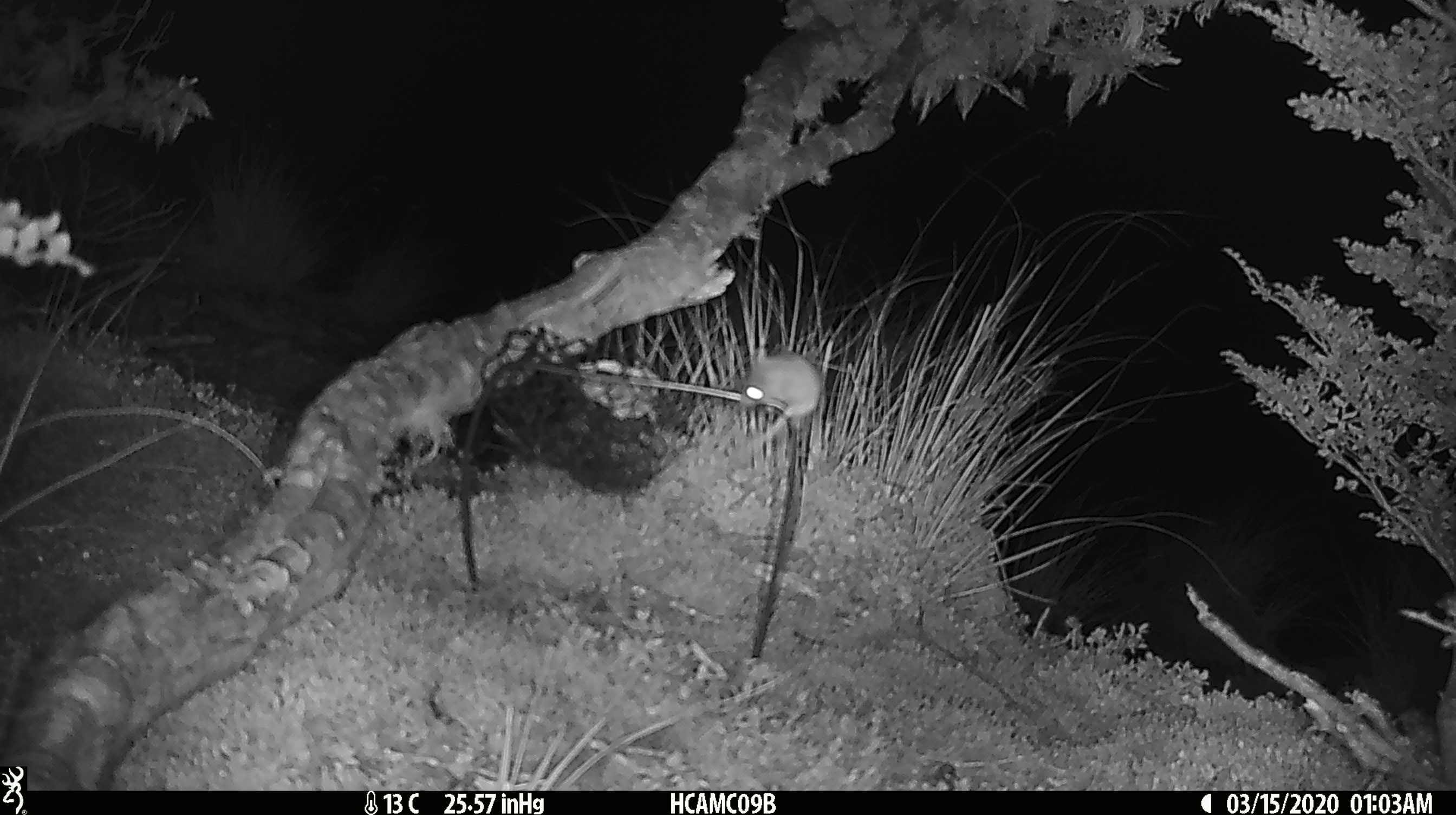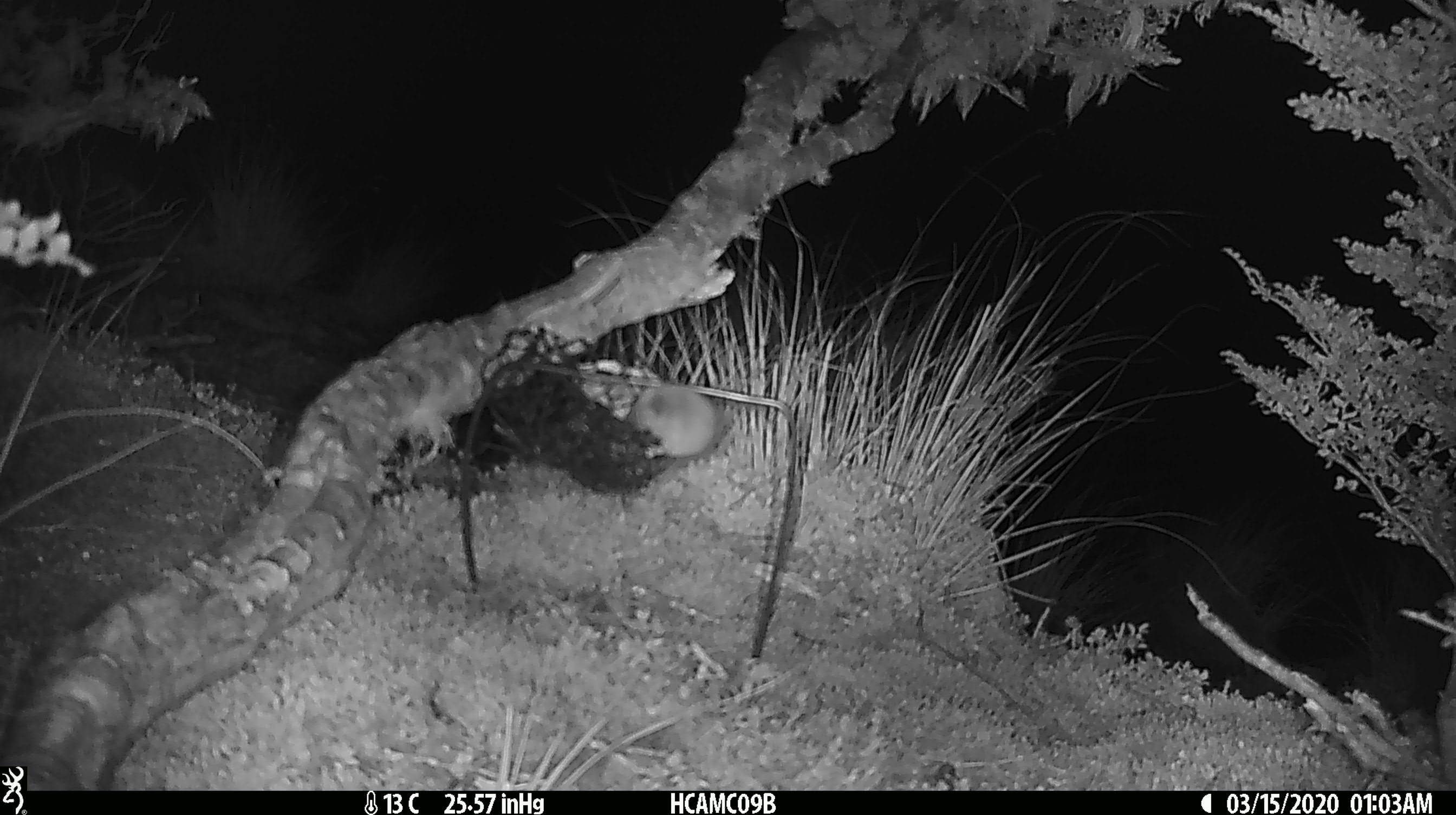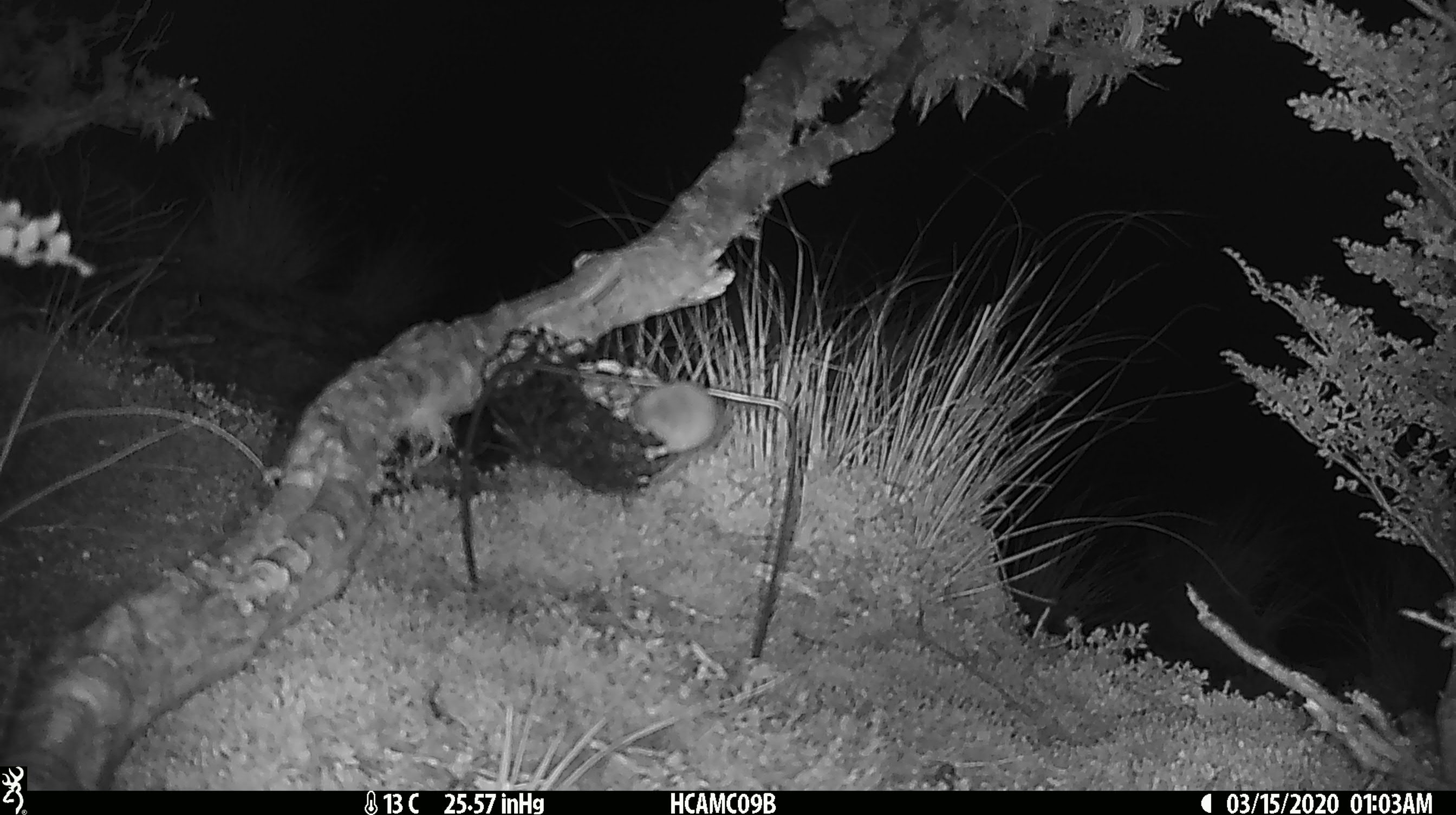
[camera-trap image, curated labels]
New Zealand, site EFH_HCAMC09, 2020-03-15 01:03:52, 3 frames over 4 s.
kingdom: Animalia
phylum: Chordata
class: Mammalia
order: Rodentia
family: Muridae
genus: Mus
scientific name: Mus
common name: mouse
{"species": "mouse (Mus)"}